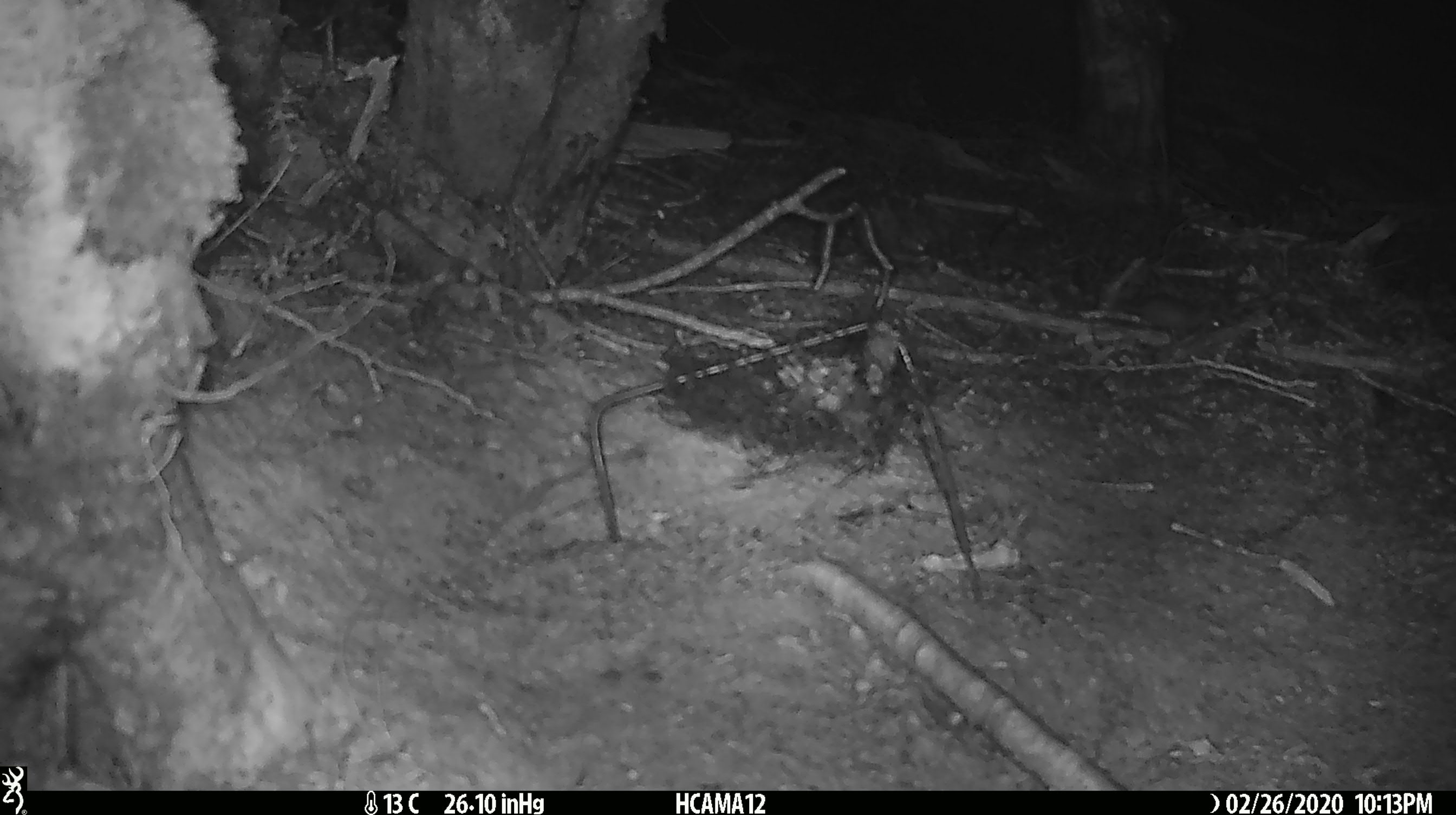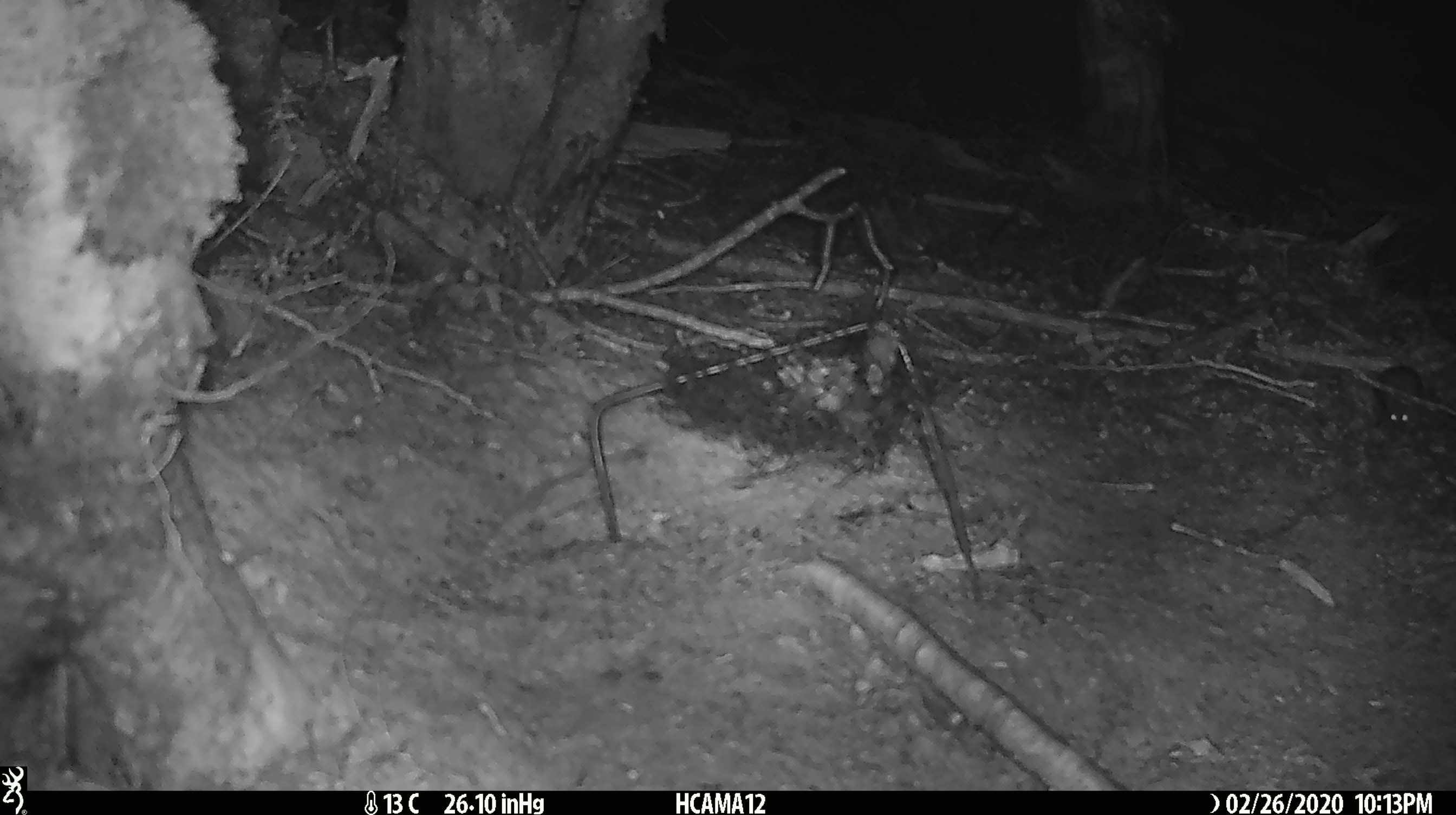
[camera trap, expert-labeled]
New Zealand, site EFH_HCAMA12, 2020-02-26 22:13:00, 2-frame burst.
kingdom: Animalia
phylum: Chordata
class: Mammalia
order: Rodentia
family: Muridae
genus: Mus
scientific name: Mus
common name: mouse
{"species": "mouse (Mus)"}